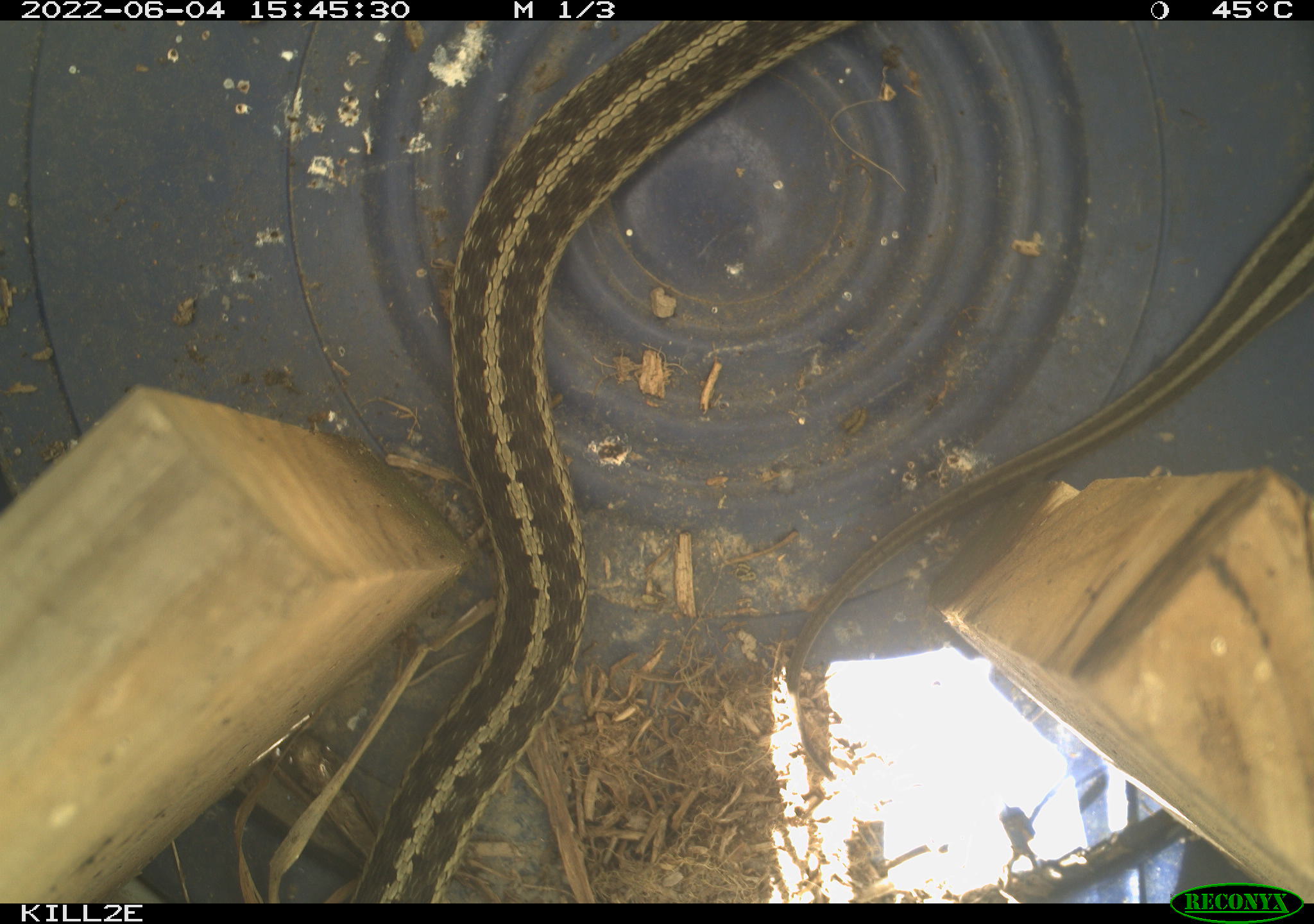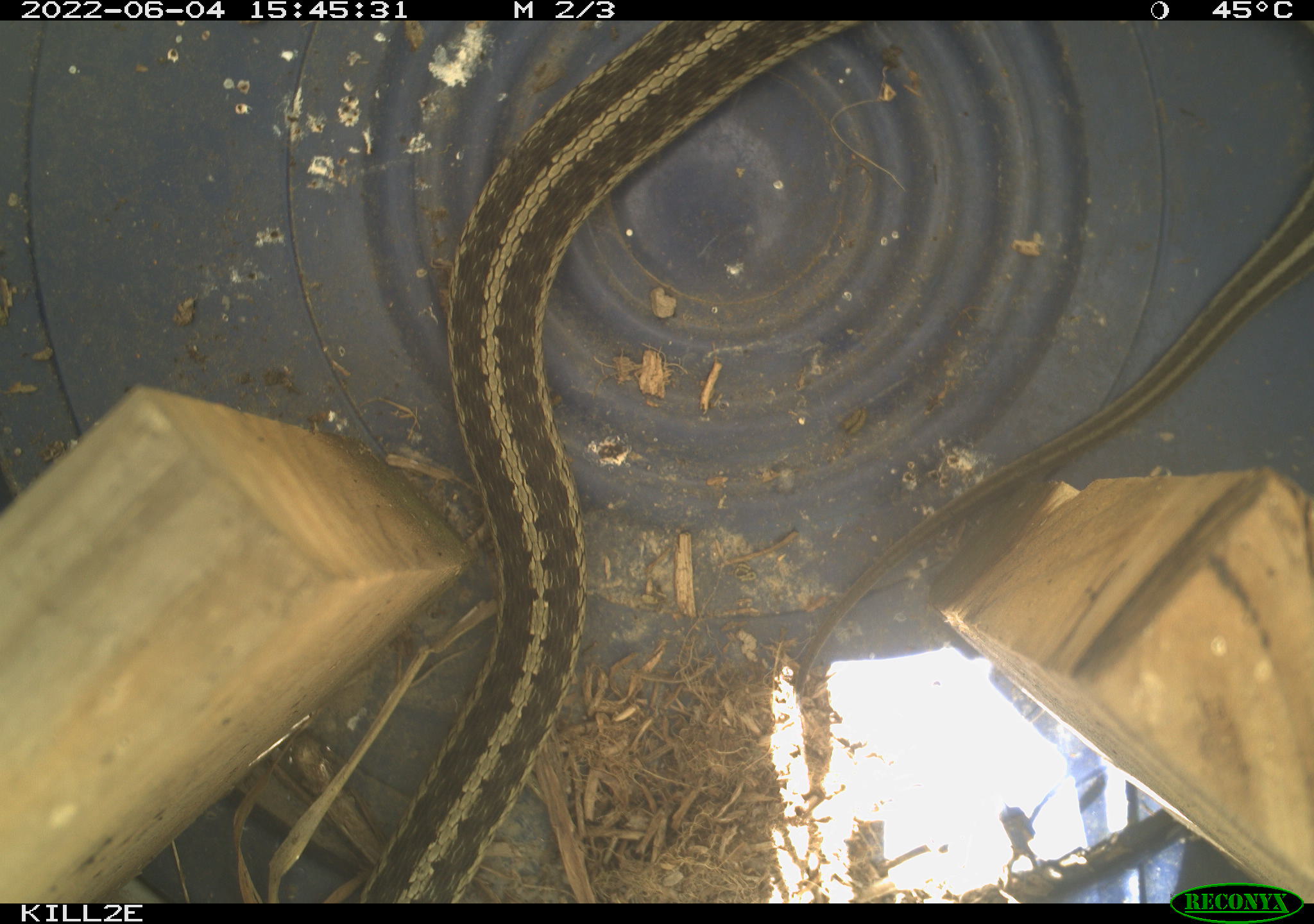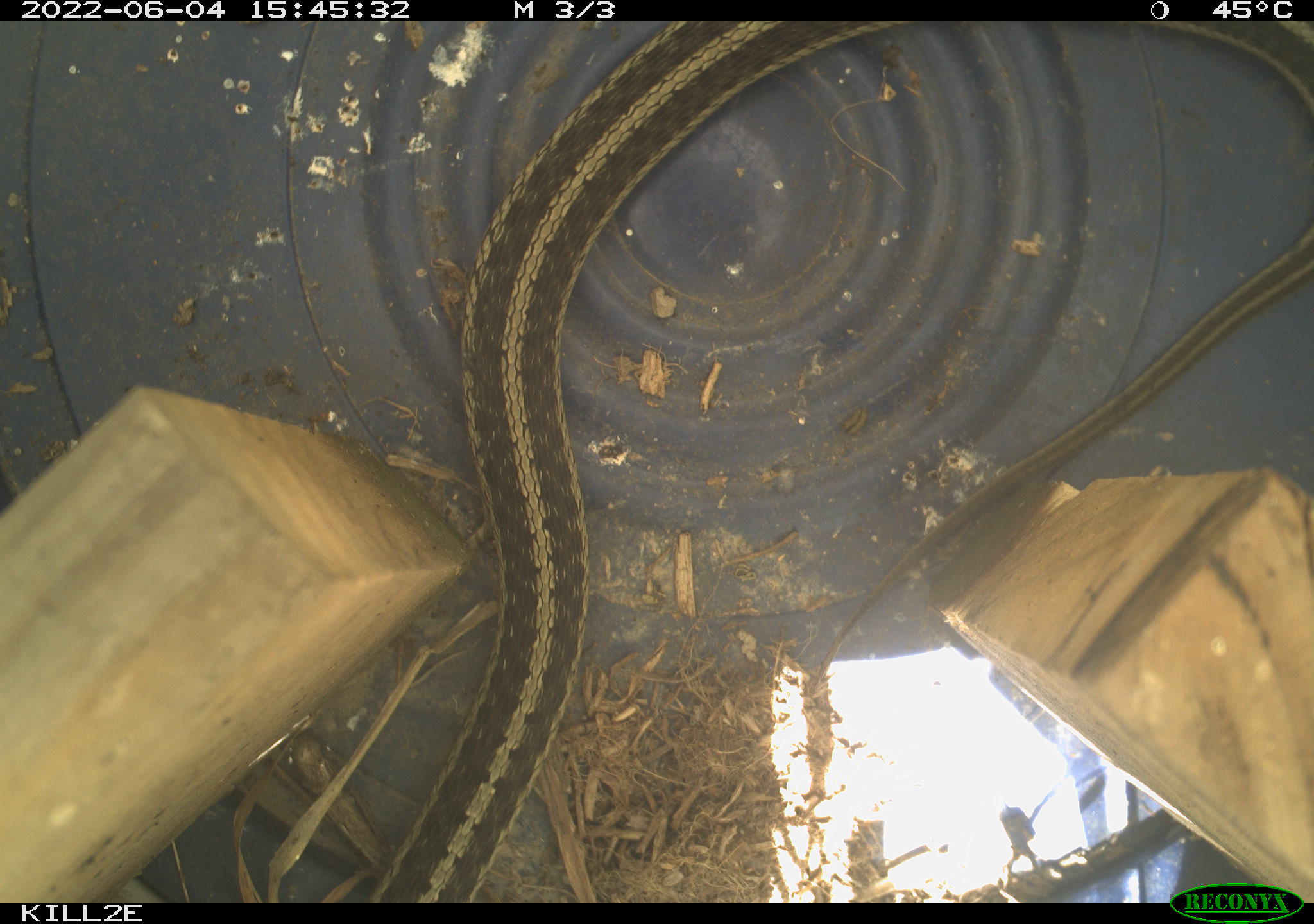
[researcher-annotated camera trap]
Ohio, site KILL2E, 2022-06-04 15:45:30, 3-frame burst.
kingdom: Animalia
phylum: Chordata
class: Reptilia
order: Squamata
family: Colubridae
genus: Thamnophis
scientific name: Thamnophis sirtalis sirtalis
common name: eastern gartersnake